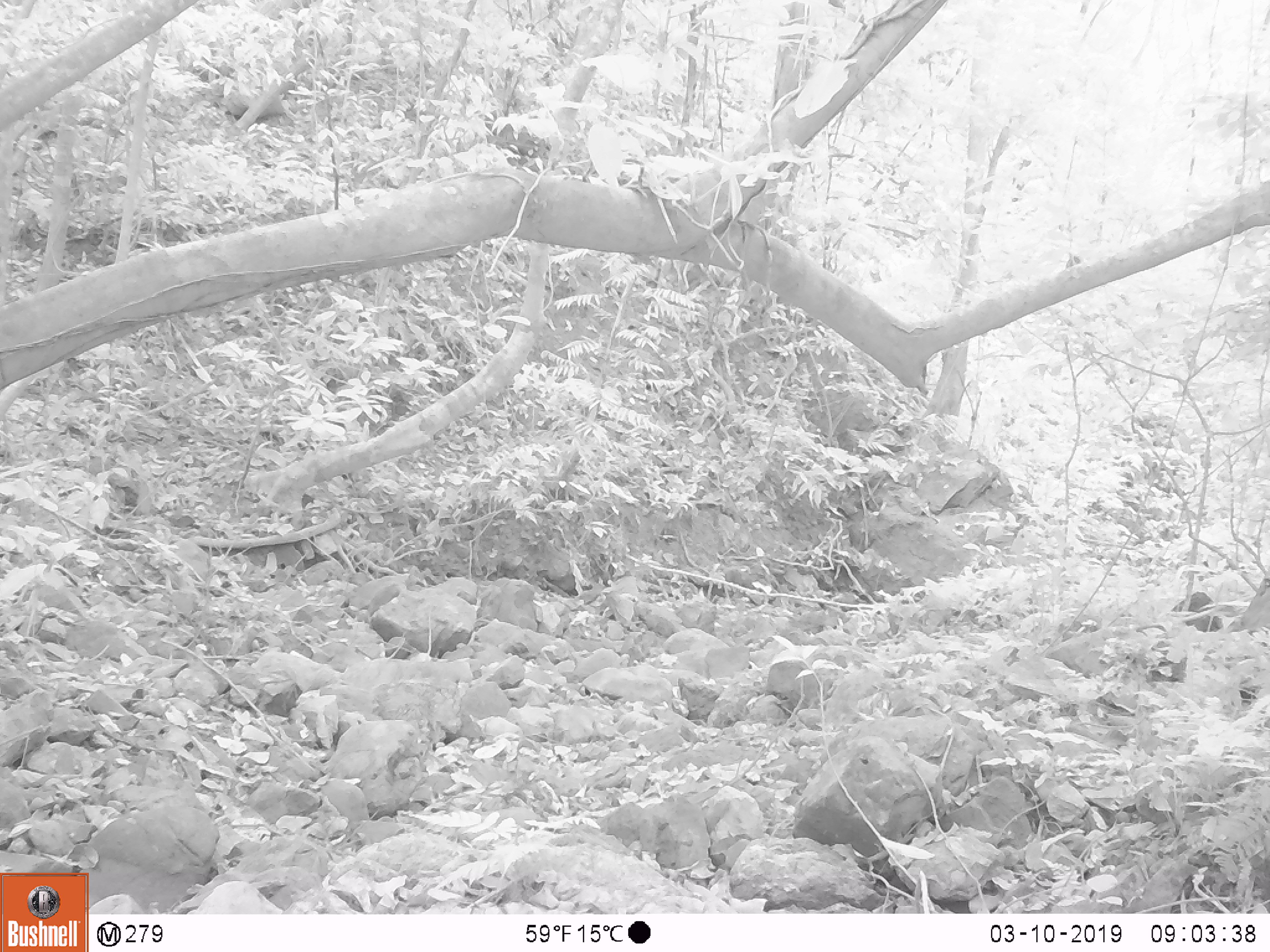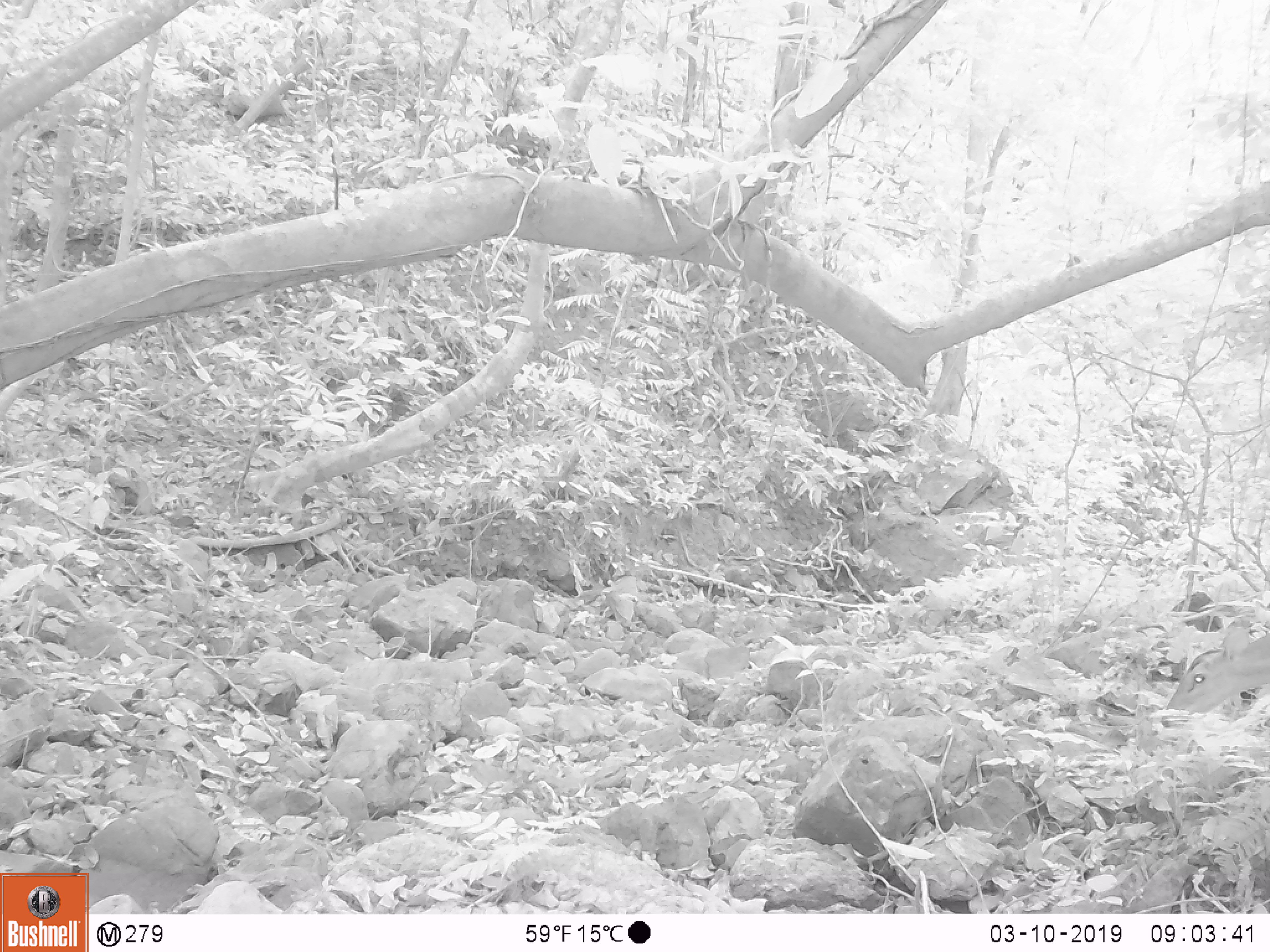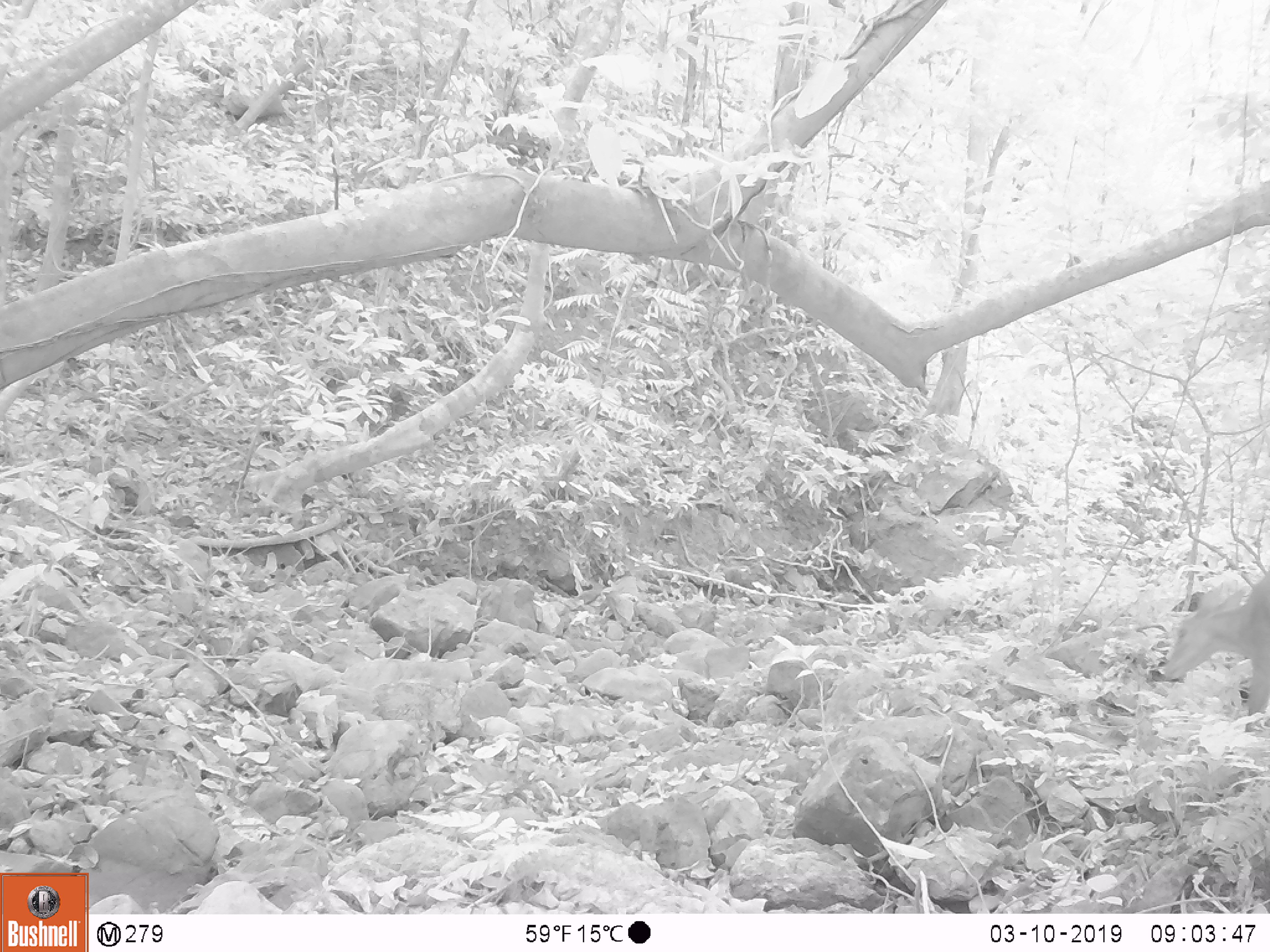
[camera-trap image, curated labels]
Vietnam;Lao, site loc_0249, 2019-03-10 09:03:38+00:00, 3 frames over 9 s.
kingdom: Animalia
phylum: Chordata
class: Mammalia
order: Artiodactyla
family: Cervidae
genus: Muntiacus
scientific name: Muntiacus vuquangensis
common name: large-antlered muntjac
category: large antlered muntjac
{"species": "large antlered muntjac (large-antlered muntjac) (Muntiacus vuquangensis)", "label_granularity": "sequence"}